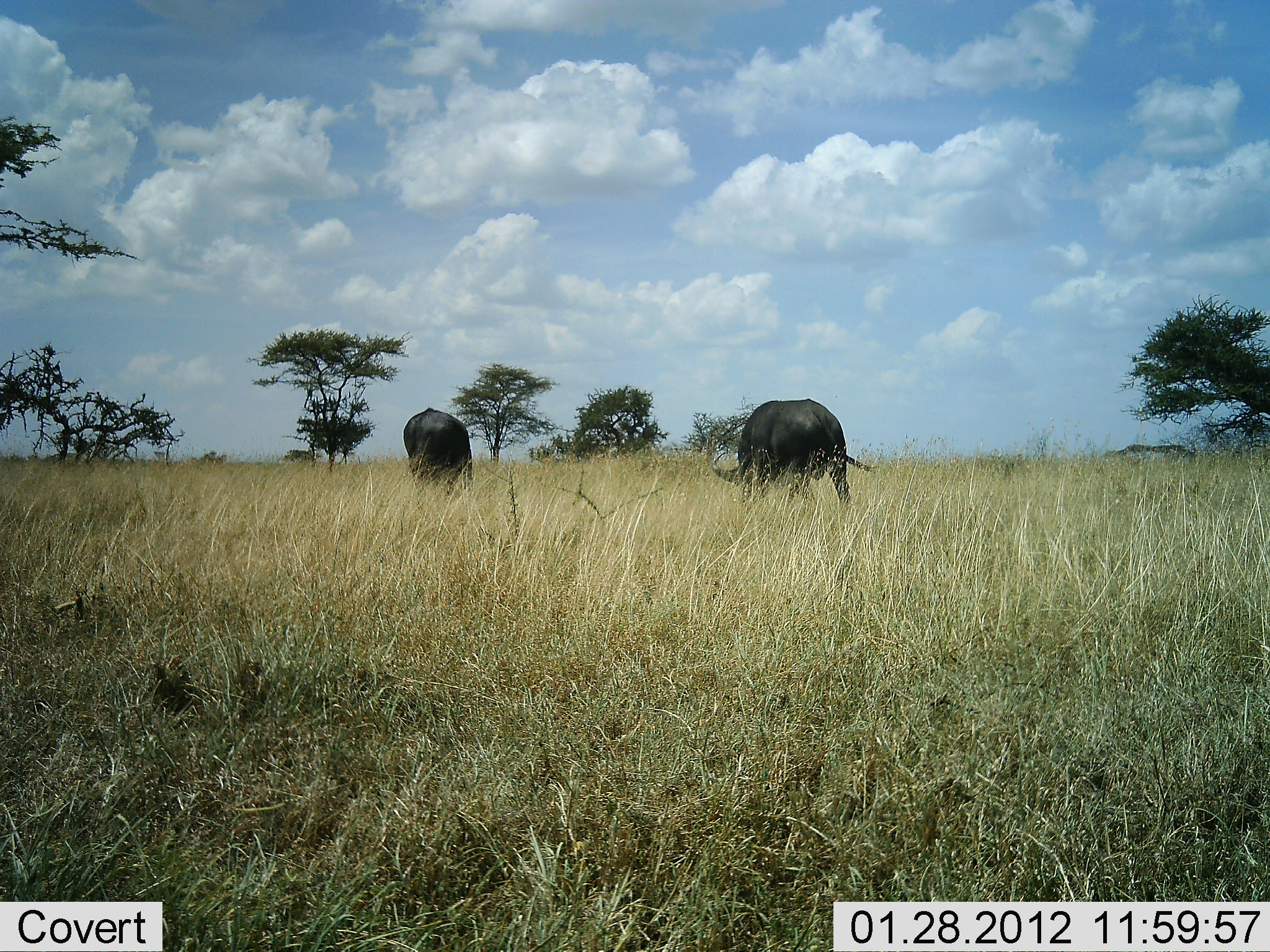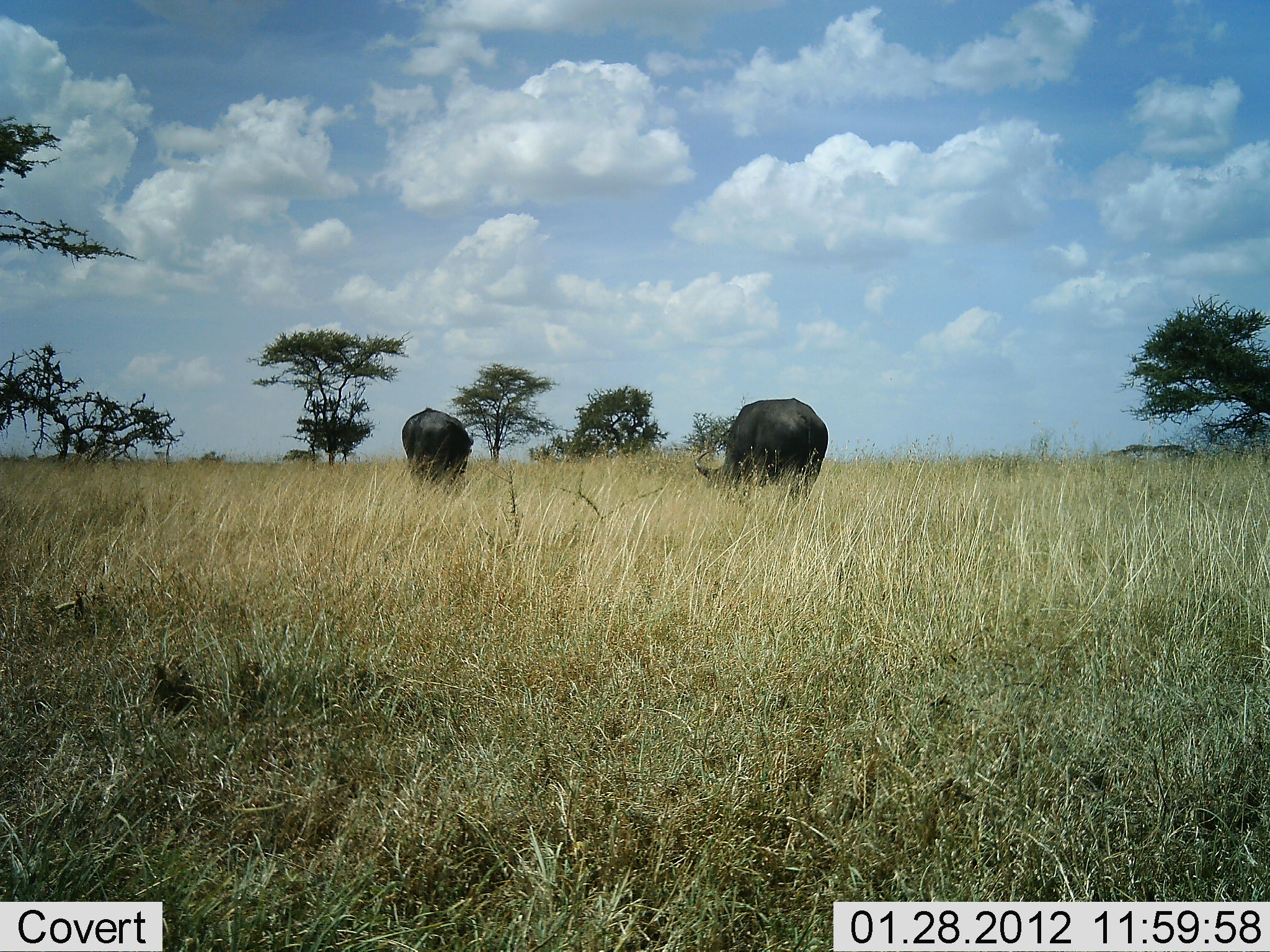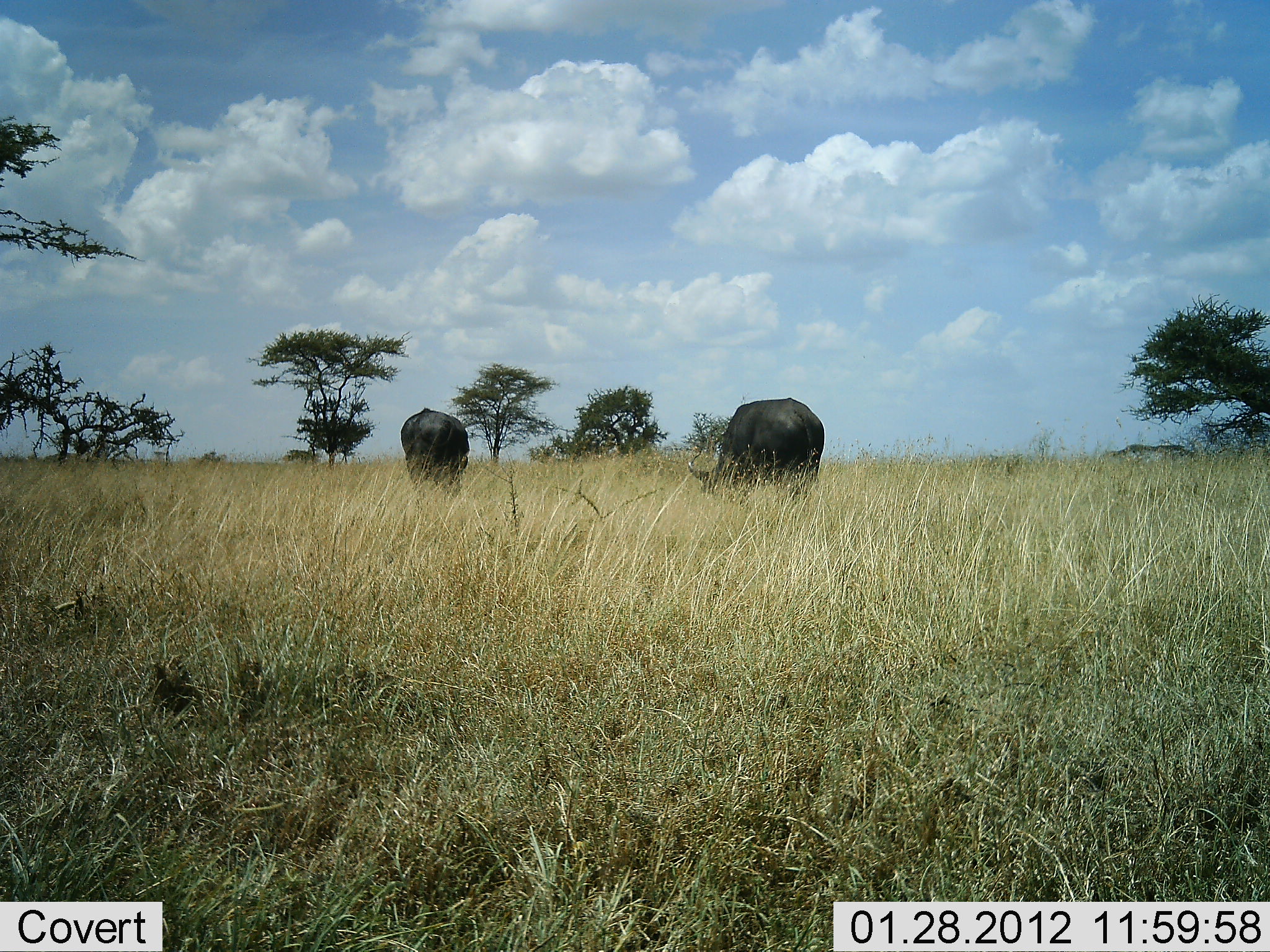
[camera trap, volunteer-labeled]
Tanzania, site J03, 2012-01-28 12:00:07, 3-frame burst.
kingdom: Animalia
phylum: Chordata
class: Mammalia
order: Artiodactyla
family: Bovidae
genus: Syncerus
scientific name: Syncerus caffer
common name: cape buffalo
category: buffalo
Buffalo (cape buffalo) (Syncerus caffer), count 2. Behavior (volunteer vote fractions): standing 24%, resting 0%, moving 18%, interacting 0%. Young present (vote fraction): 0%. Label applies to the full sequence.